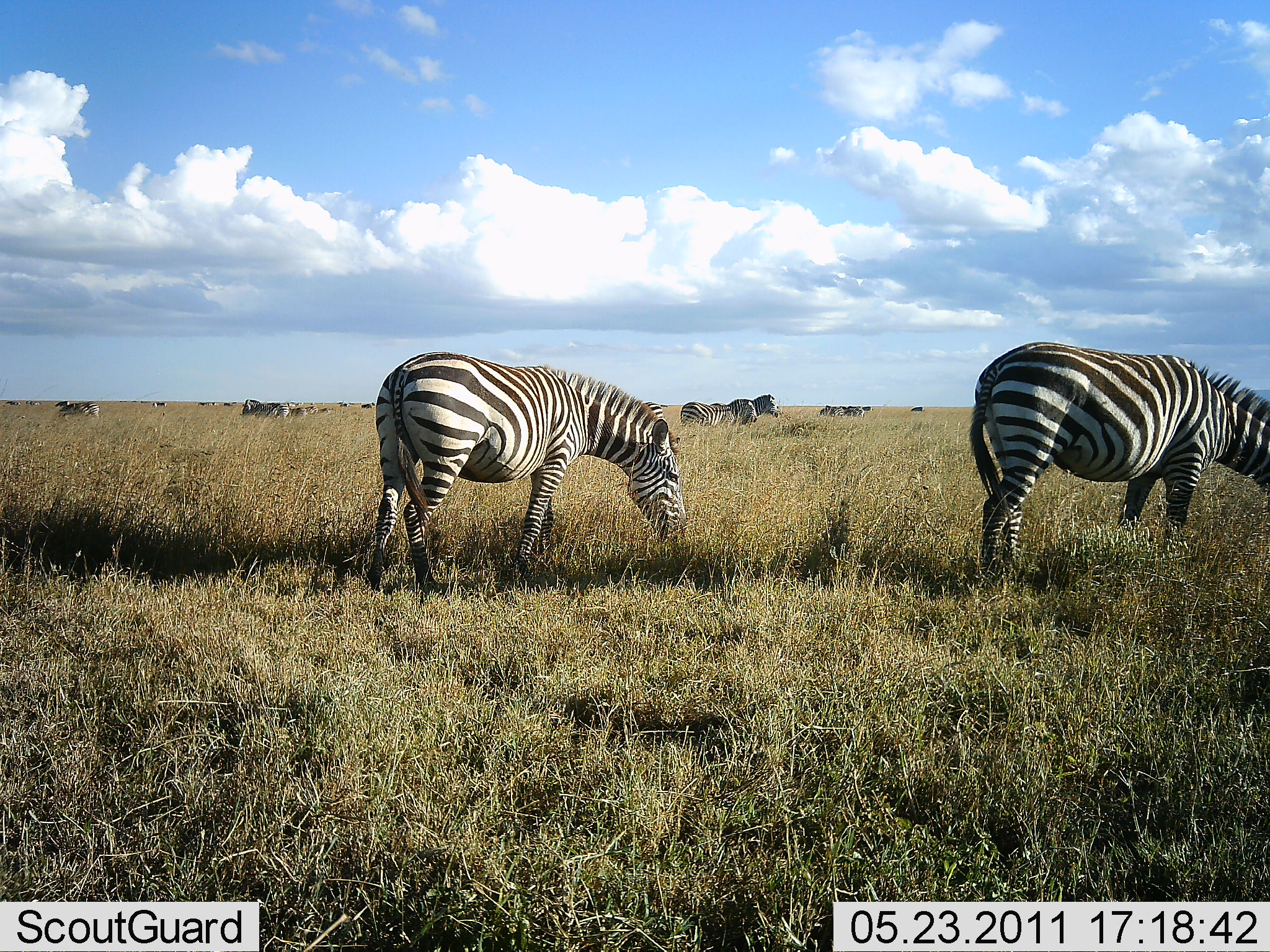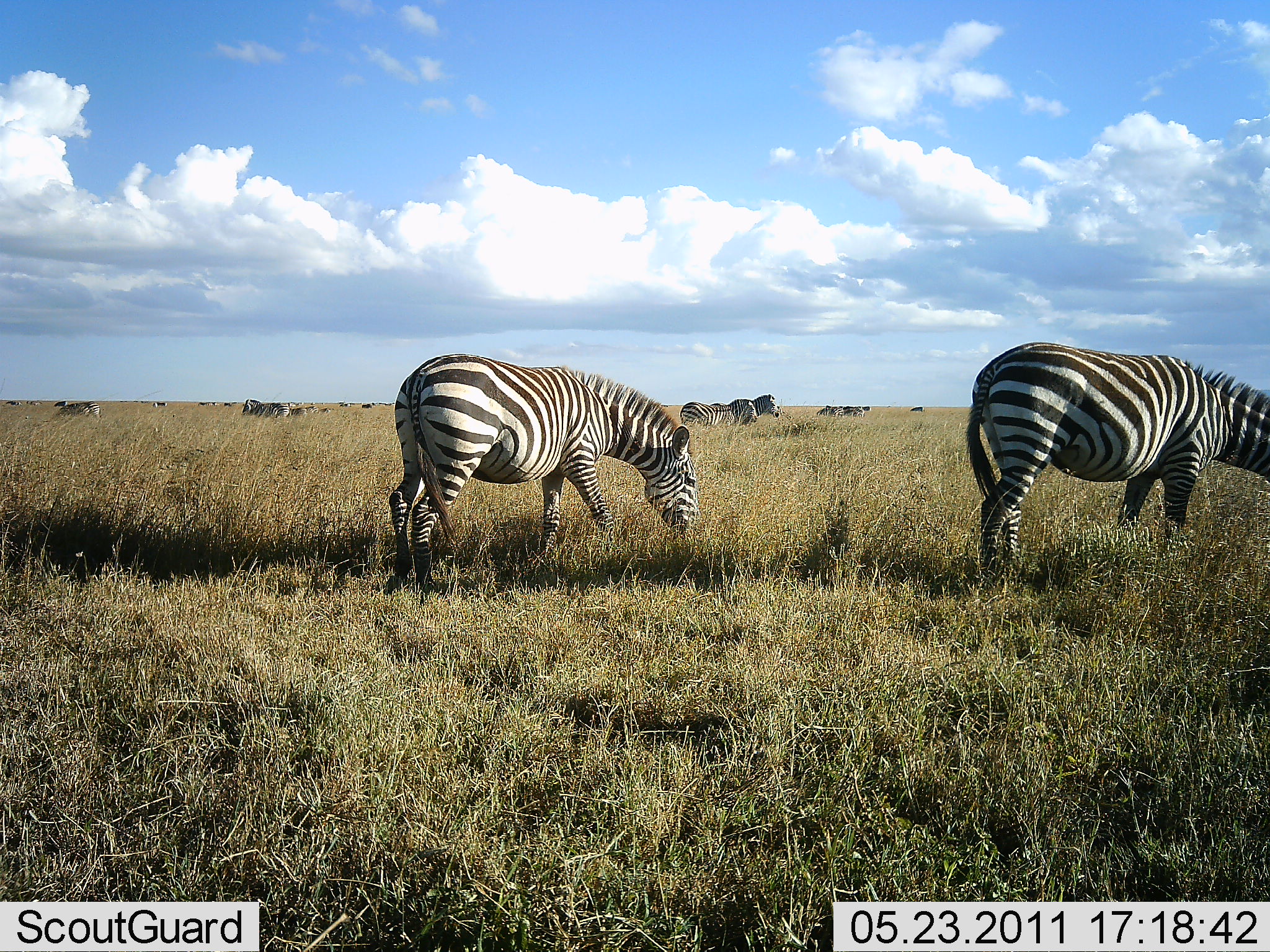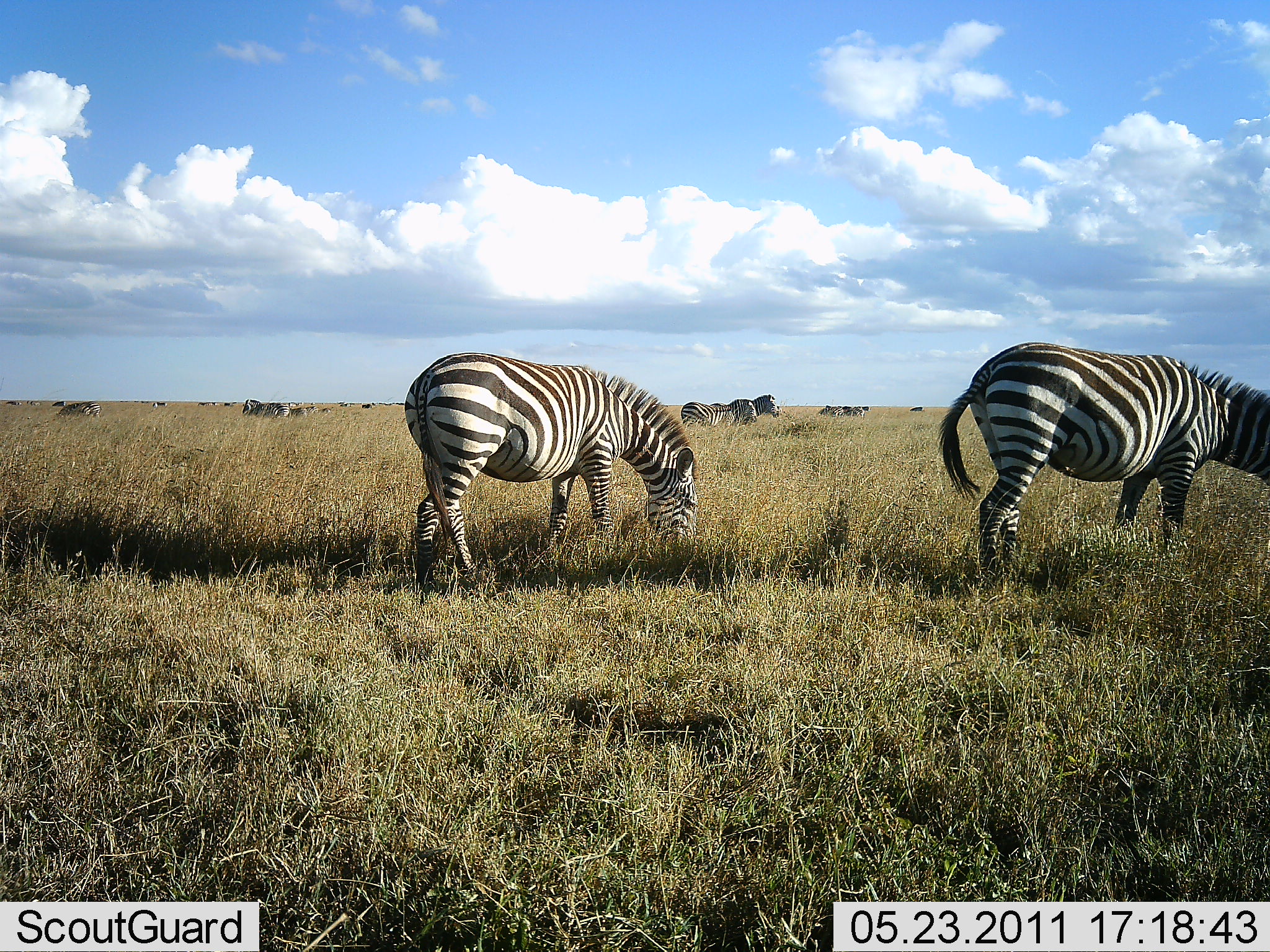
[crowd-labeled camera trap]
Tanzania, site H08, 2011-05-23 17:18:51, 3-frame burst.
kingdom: Animalia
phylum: Chordata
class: Mammalia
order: Perissodactyla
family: Equidae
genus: Equus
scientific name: Equus quagga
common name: plains zebra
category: zebra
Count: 6.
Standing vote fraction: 31%.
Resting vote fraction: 0%.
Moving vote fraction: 15%.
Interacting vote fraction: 0%.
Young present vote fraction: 0%.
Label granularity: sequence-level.